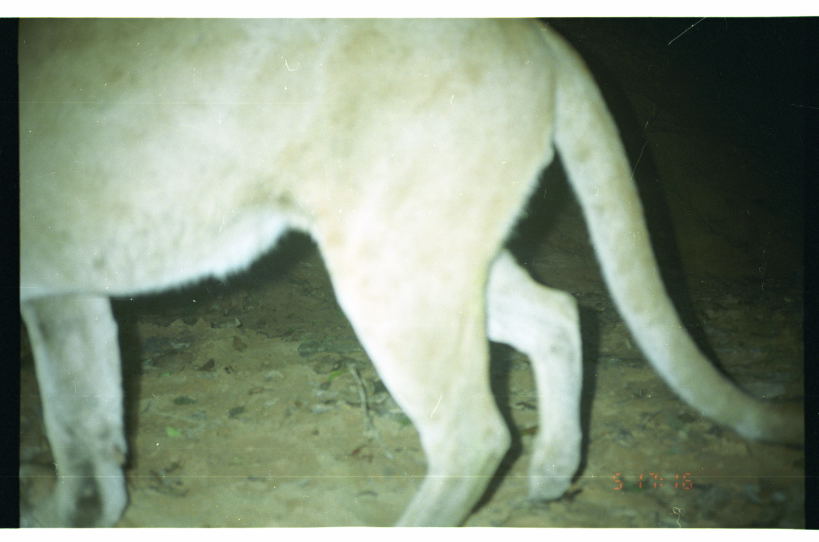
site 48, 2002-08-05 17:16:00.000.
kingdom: Animalia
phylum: Chordata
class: Mammalia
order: Carnivora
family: Felidae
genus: Puma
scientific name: Puma concolor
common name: mountain lion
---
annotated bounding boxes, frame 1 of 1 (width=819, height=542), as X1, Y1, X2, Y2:
puma concolor: 19, 18, 805, 527